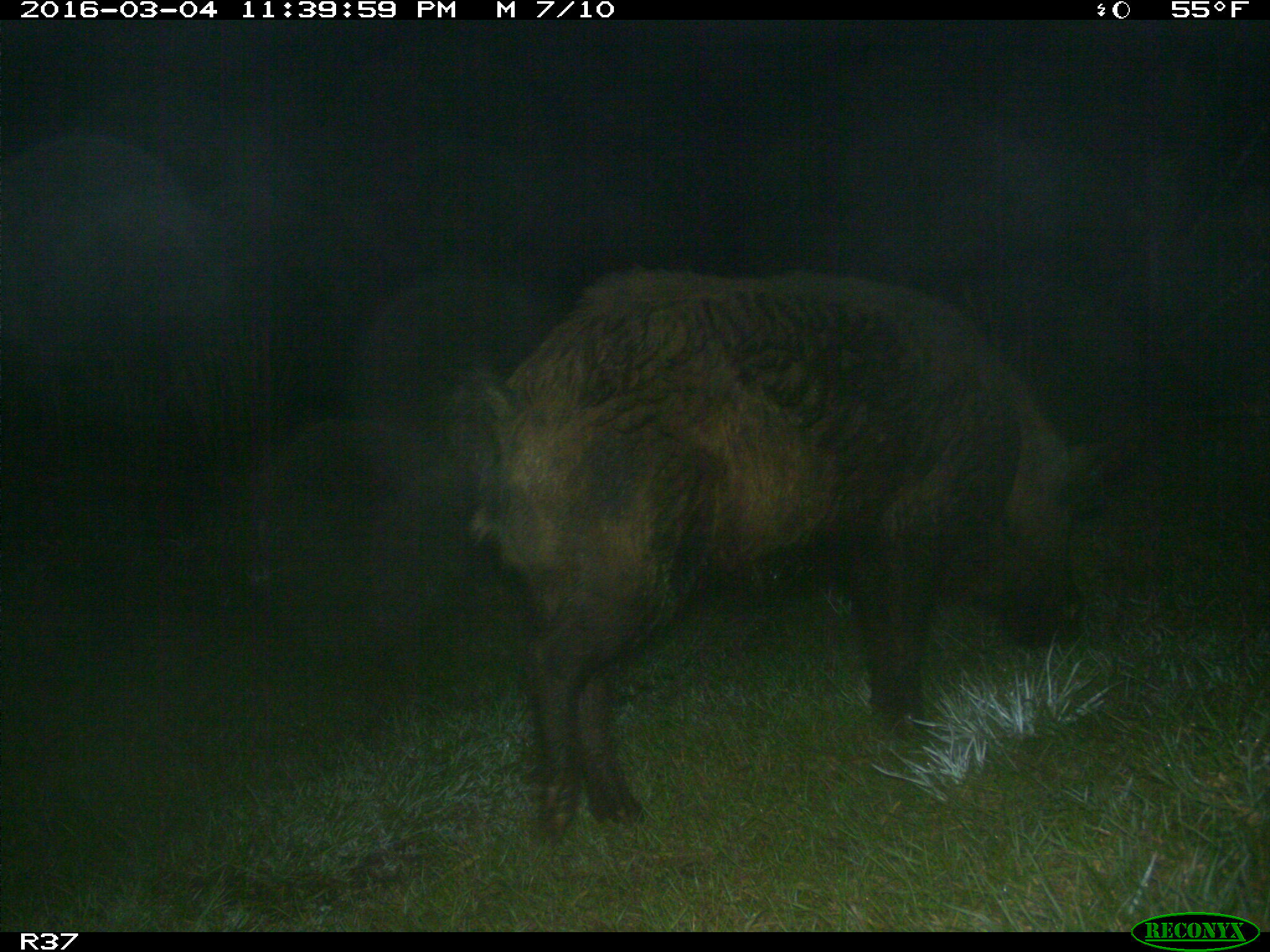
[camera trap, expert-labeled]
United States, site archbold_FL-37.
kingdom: Animalia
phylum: Chordata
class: Mammalia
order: Artiodactyla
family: Suidae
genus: Sus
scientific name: Sus scrofa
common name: wild boar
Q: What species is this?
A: Sus scrofa (wild boar).